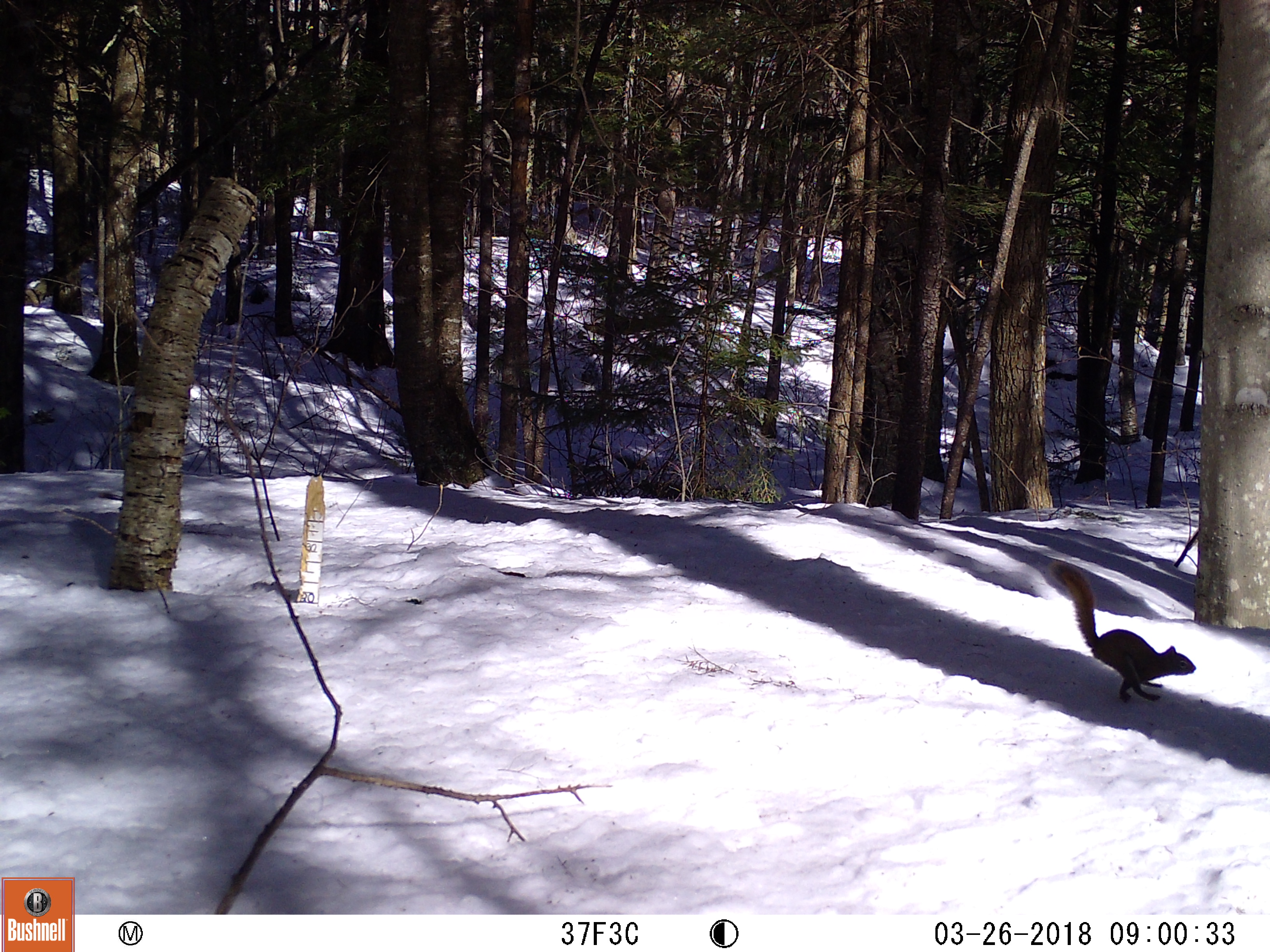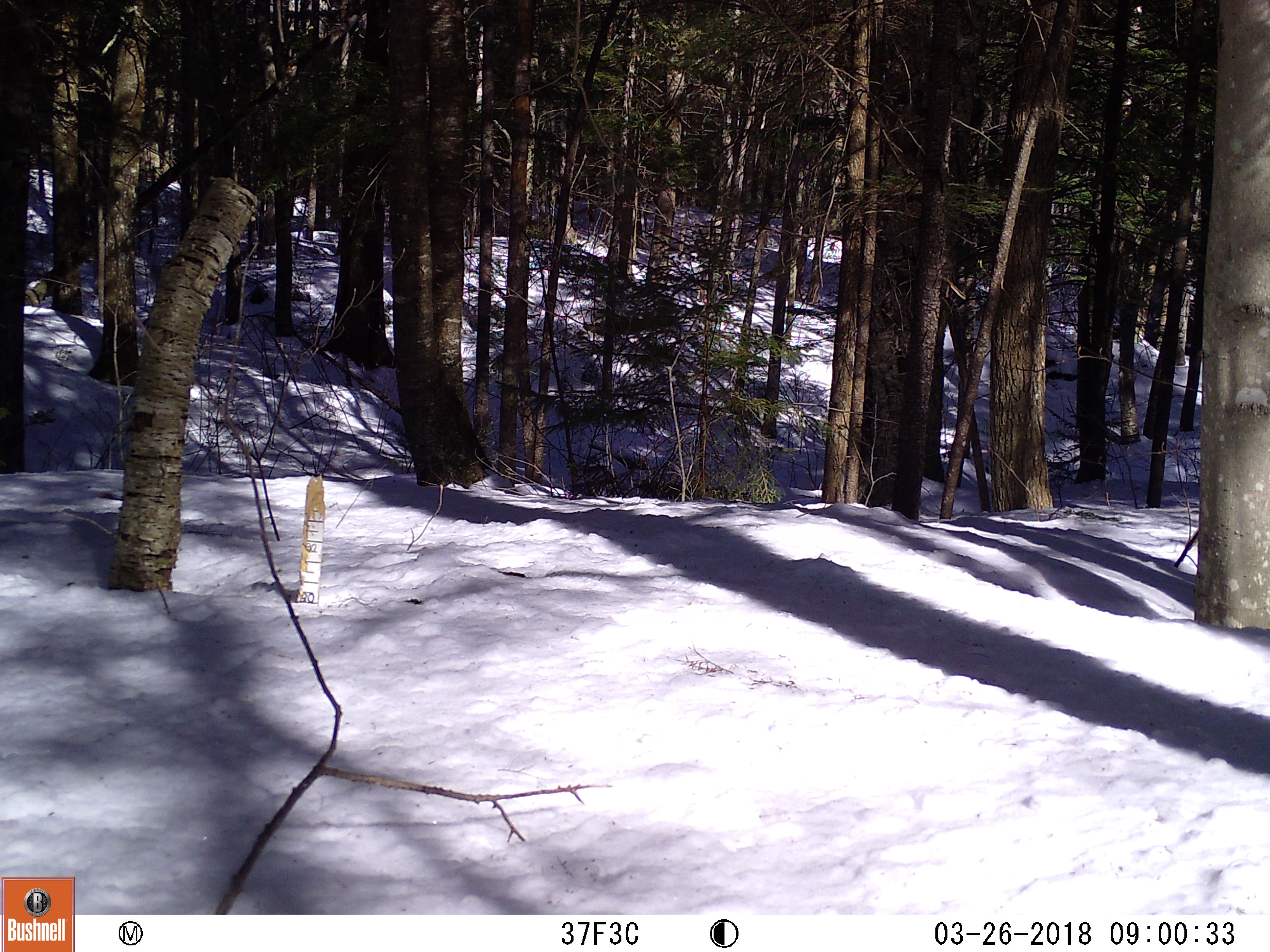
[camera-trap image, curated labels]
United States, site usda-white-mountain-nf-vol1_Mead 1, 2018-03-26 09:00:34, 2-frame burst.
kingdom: Animalia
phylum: Chordata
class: Mammalia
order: Rodentia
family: Sciuridae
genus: Tamiasciurus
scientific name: Tamiasciurus hudsonicus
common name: red squirrel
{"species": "red squirrel (Tamiasciurus hudsonicus)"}